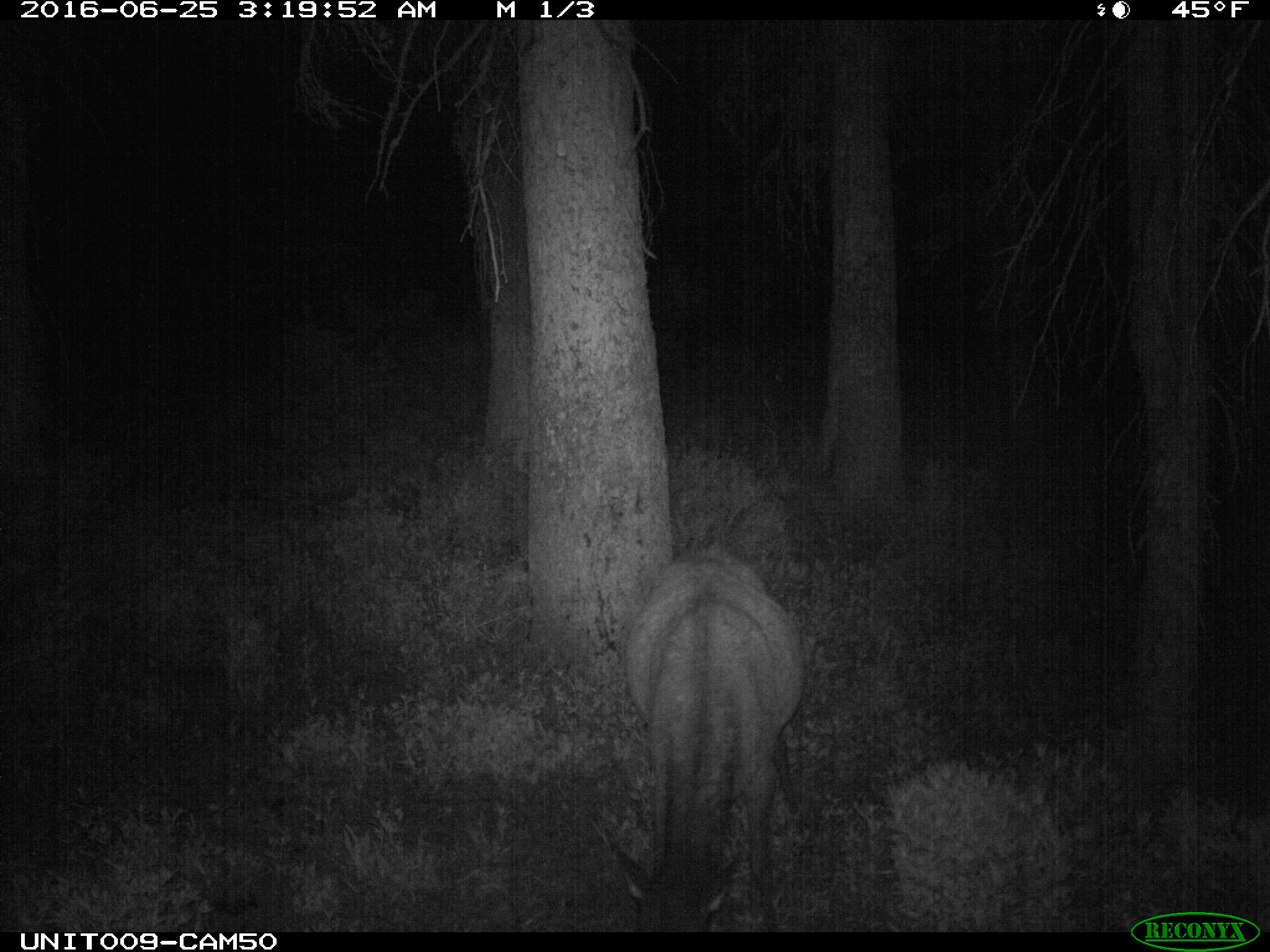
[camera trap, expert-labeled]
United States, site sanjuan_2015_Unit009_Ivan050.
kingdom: Animalia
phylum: Chordata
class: Mammalia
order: Artiodactyla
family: Cervidae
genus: Cervus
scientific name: Cervus elaphus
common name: red deer